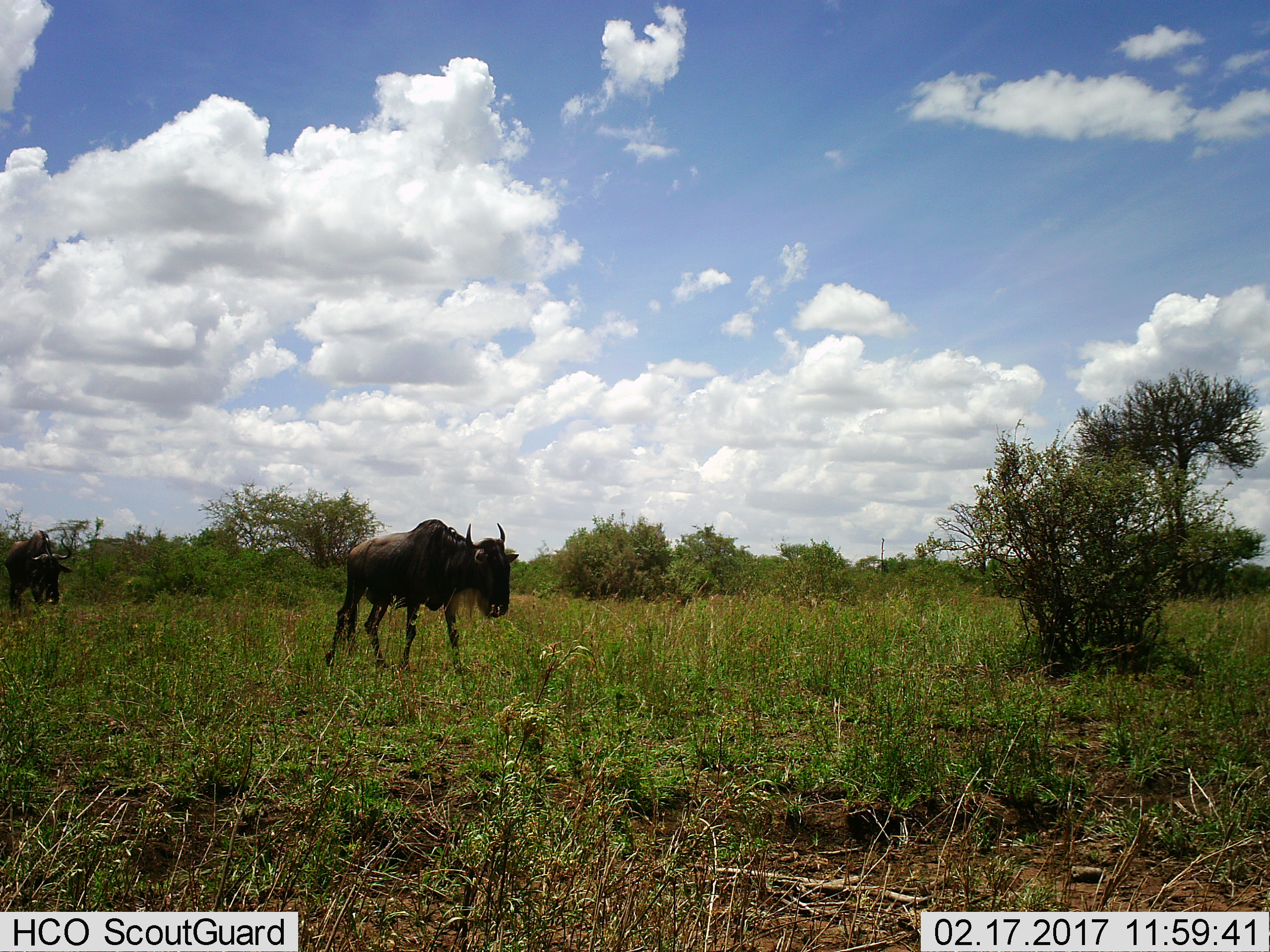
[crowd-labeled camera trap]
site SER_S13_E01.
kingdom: Animalia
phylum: Chordata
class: Mammalia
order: Artiodactyla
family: Bovidae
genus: Connochaetes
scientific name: Connochaetes taurinus taurinus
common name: blue wildebeest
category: wildebeestblue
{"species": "wildebeestblue (blue wildebeest) (Connochaetes taurinus taurinus)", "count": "2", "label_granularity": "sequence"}